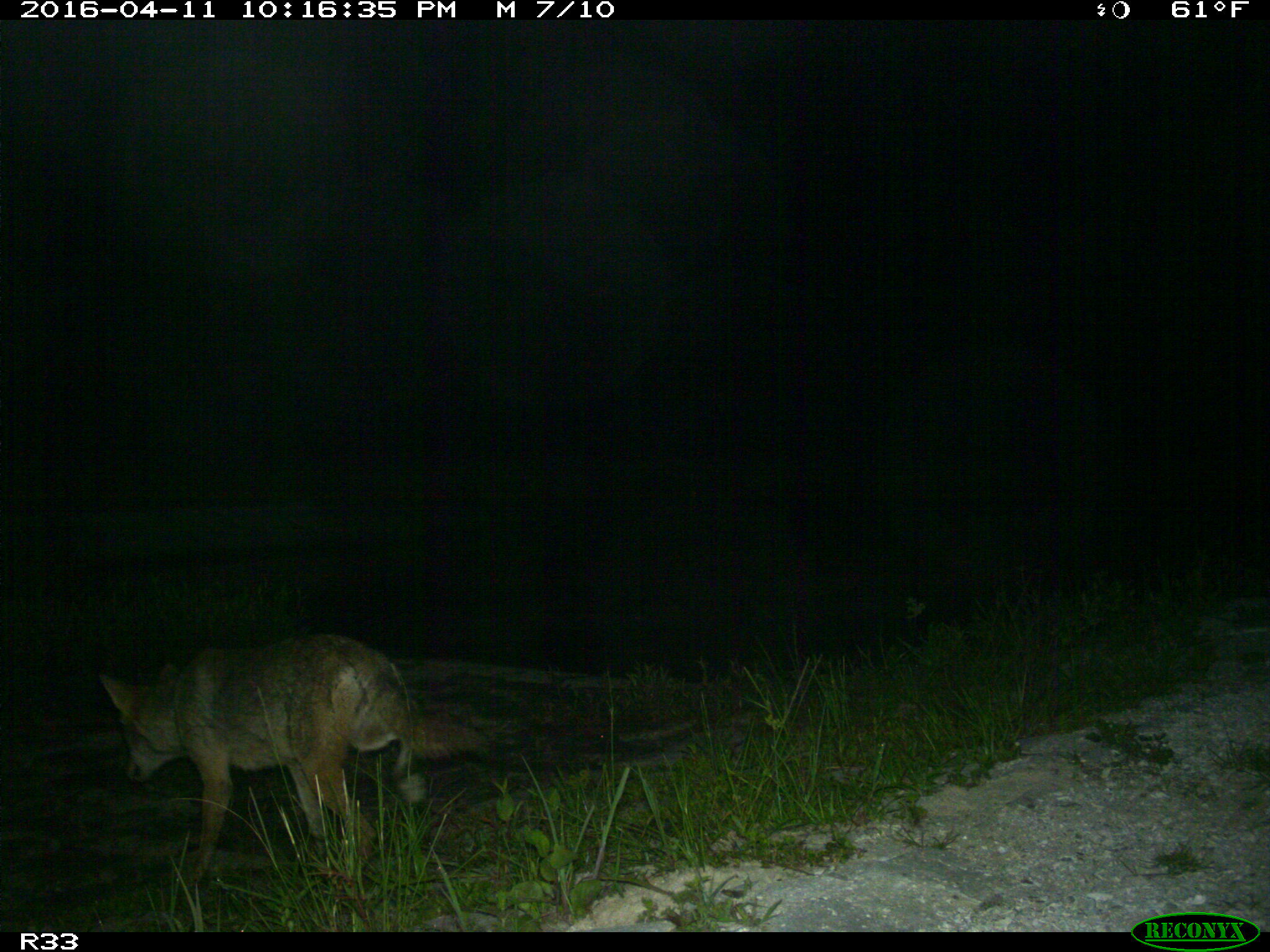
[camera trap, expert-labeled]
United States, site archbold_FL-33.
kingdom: Animalia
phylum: Chordata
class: Mammalia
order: Carnivora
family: Canidae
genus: Canis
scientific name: Canis latrans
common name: coyote